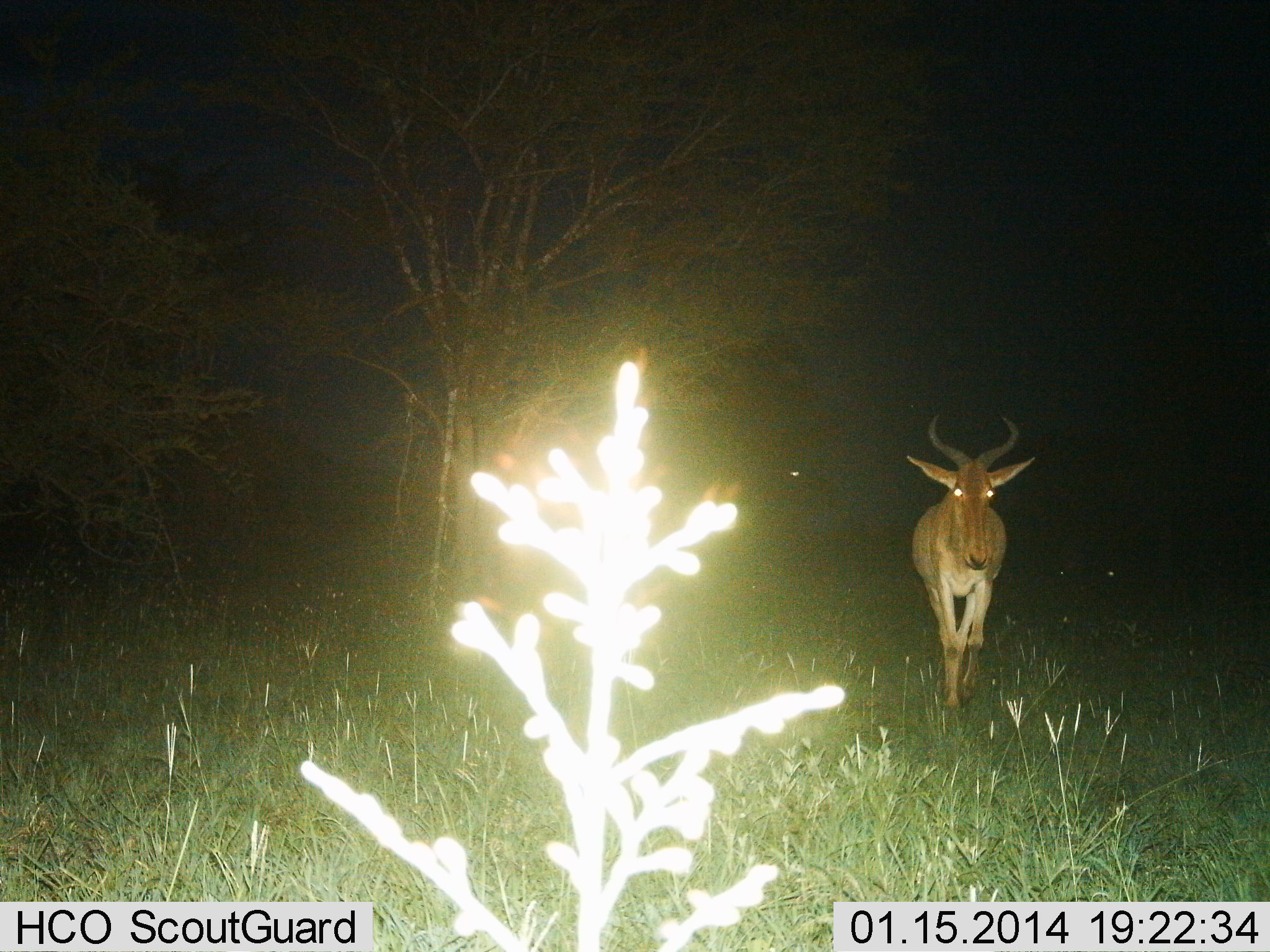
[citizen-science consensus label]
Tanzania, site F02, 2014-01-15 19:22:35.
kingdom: Animalia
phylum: Chordata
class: Mammalia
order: Artiodactyla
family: Bovidae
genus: Alcelaphus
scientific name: Alcelaphus buselaphus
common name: hartebeest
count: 1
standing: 10%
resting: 0%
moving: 90%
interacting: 0%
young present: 0%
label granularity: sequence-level